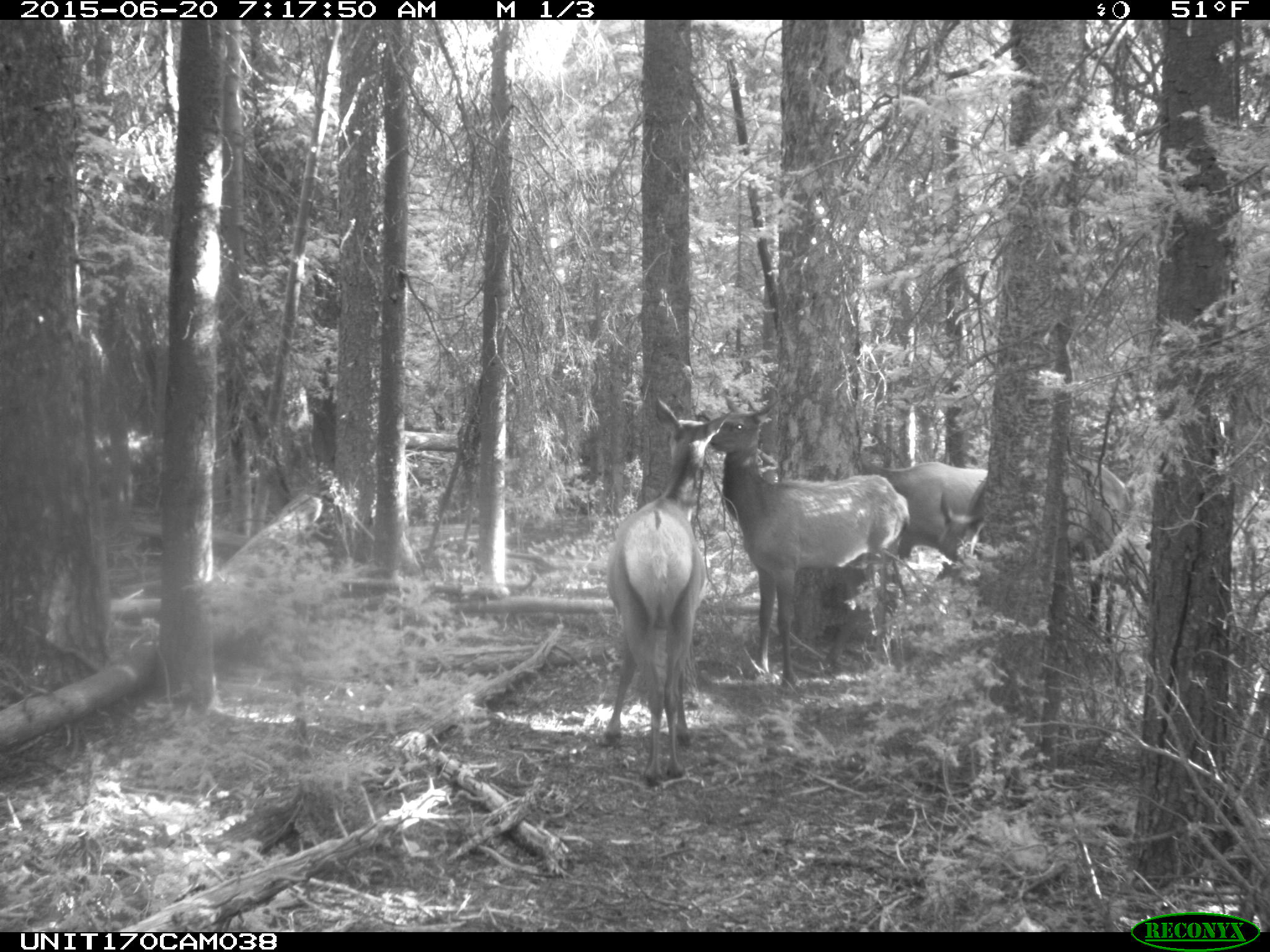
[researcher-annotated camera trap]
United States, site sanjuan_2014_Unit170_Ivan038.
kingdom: Animalia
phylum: Chordata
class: Mammalia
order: Artiodactyla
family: Cervidae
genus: Cervus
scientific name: Cervus elaphus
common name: red deer